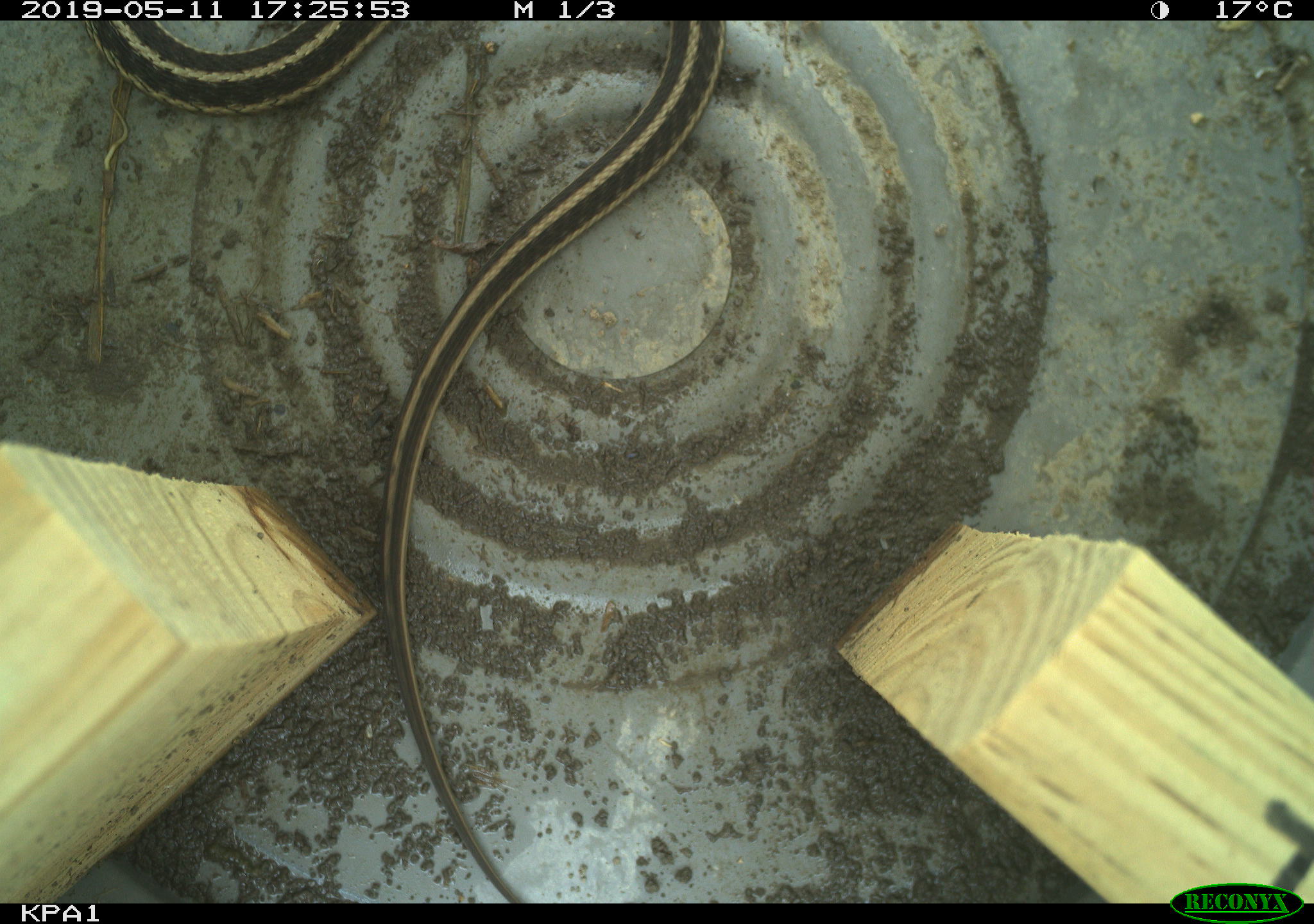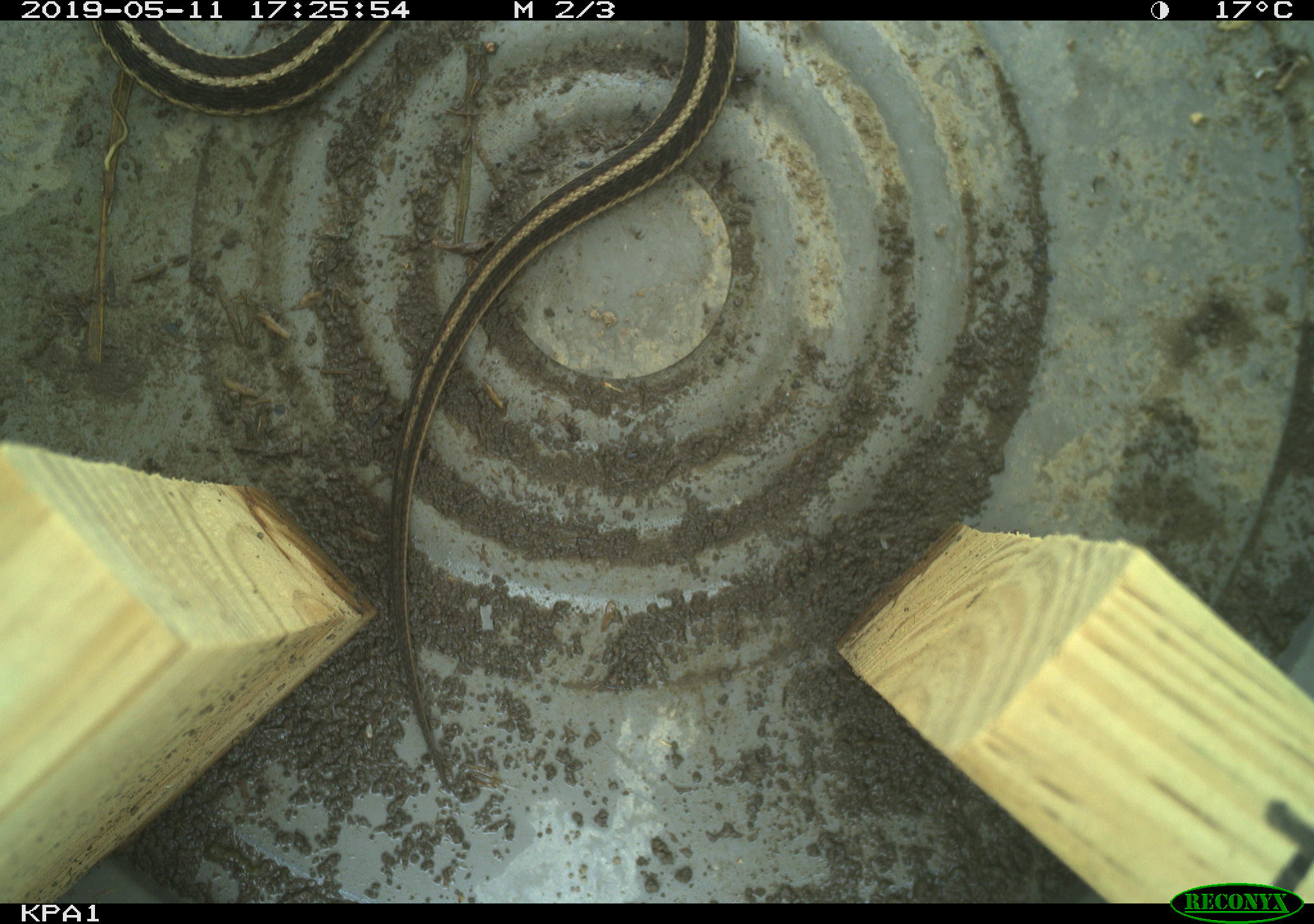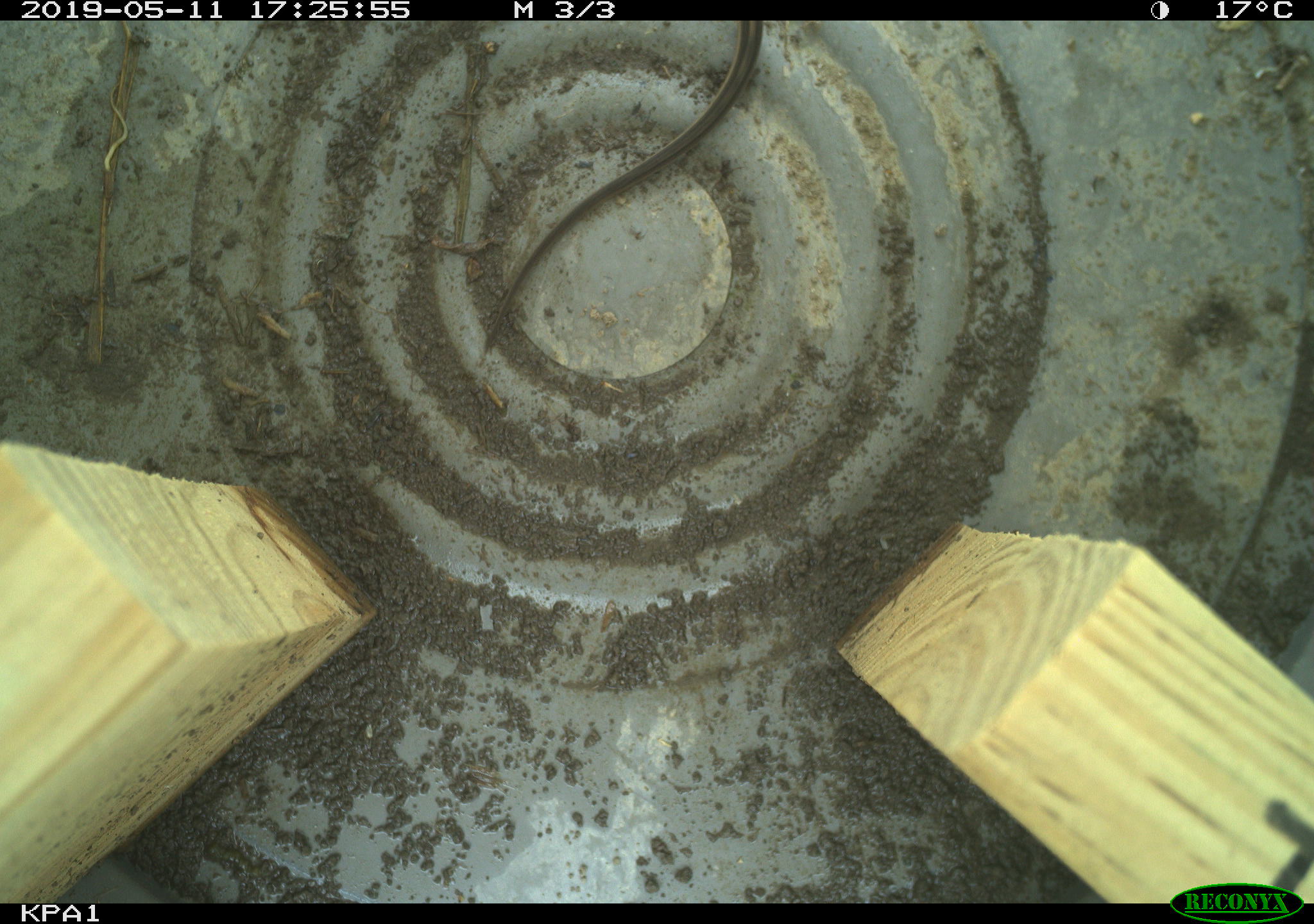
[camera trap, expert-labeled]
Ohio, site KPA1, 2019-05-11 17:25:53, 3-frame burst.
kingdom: Animalia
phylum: Chordata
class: Reptilia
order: Squamata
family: Colubridae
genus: Thamnophis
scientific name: Thamnophis sirtalis sirtalis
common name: eastern gartersnake